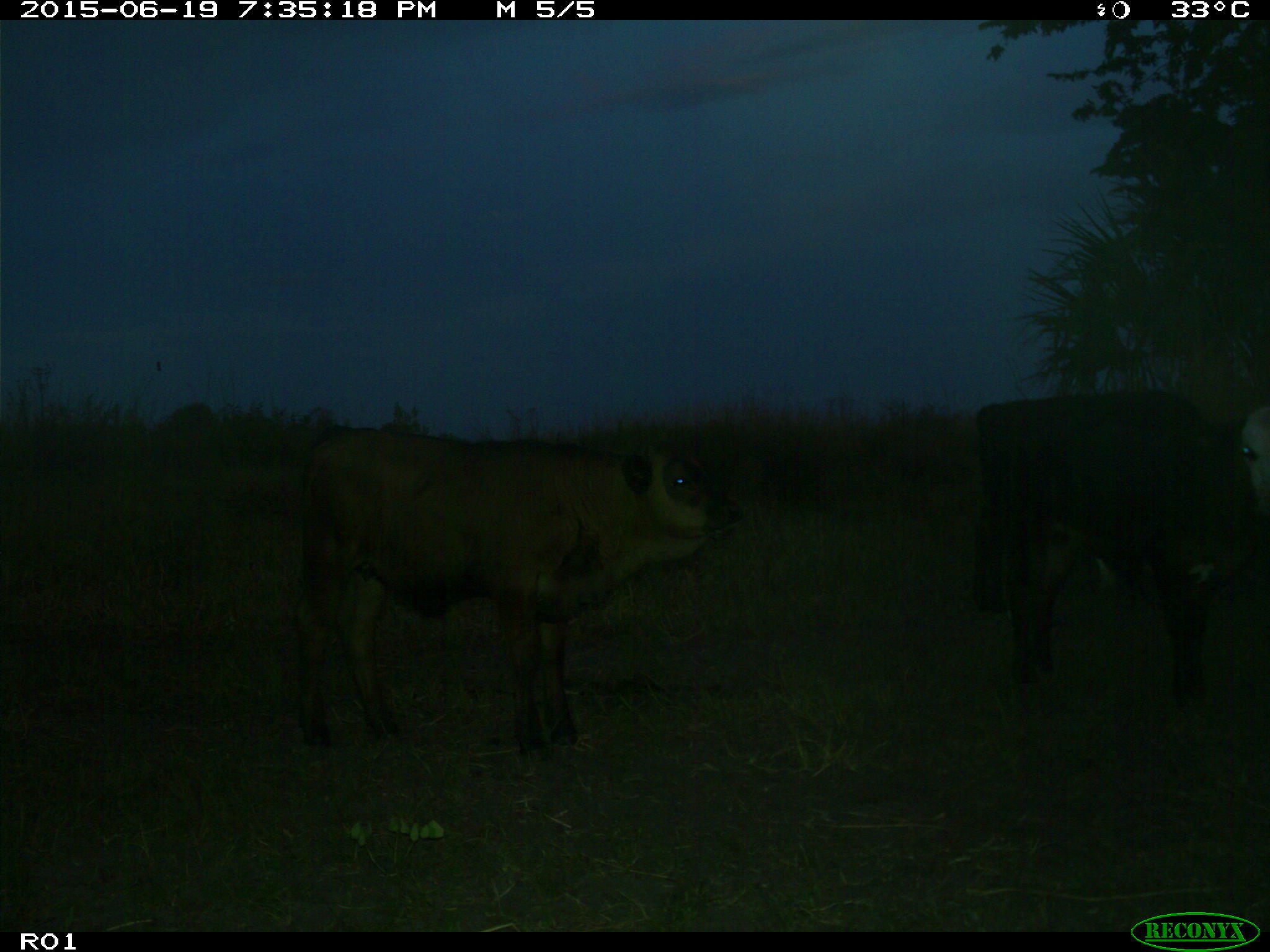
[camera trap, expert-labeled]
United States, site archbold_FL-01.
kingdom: Animalia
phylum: Chordata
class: Mammalia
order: Artiodactyla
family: Bovidae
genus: Bos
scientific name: Bos taurus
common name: domestic cow